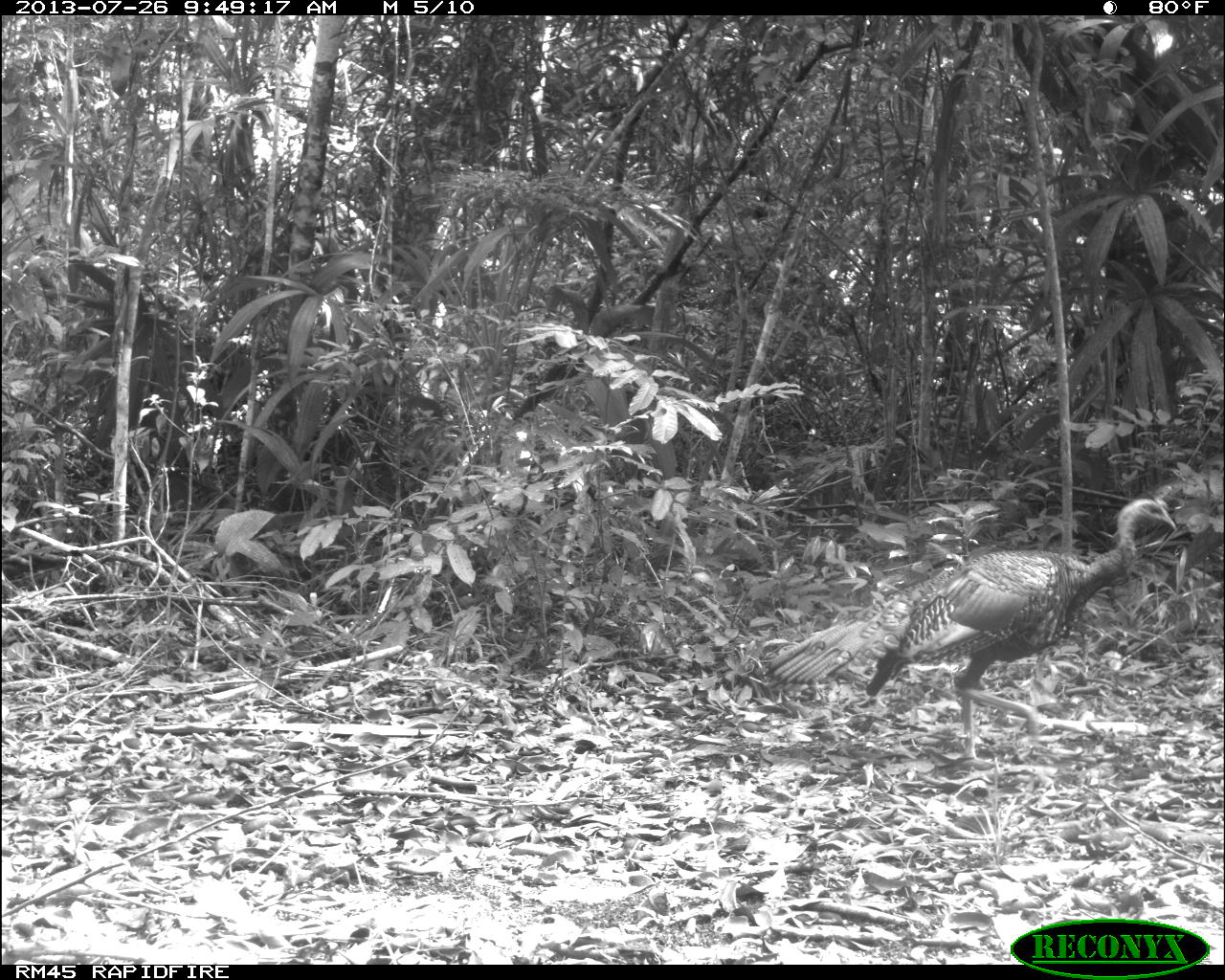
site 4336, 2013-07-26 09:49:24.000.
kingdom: Animalia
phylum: Chordata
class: Aves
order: Galliformes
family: Phasianidae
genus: Meleagris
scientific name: Meleagris ocellata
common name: ocellated turkey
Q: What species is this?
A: Meleagris ocellata (ocellated turkey).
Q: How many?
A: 2.